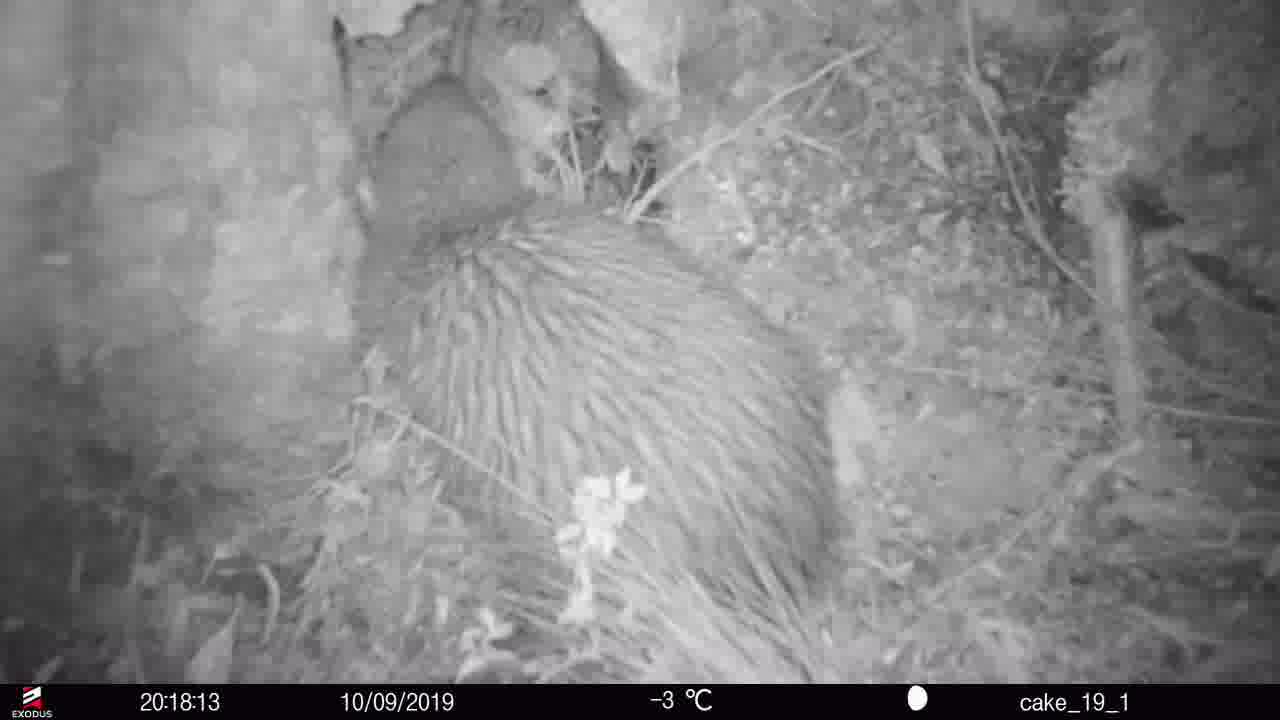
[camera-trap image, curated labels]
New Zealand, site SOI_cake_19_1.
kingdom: Animalia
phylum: Chordata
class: Aves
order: Apterygiformes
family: Apterygidae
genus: Apteryx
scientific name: Apteryx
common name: kiwi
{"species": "kiwi (Apteryx)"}